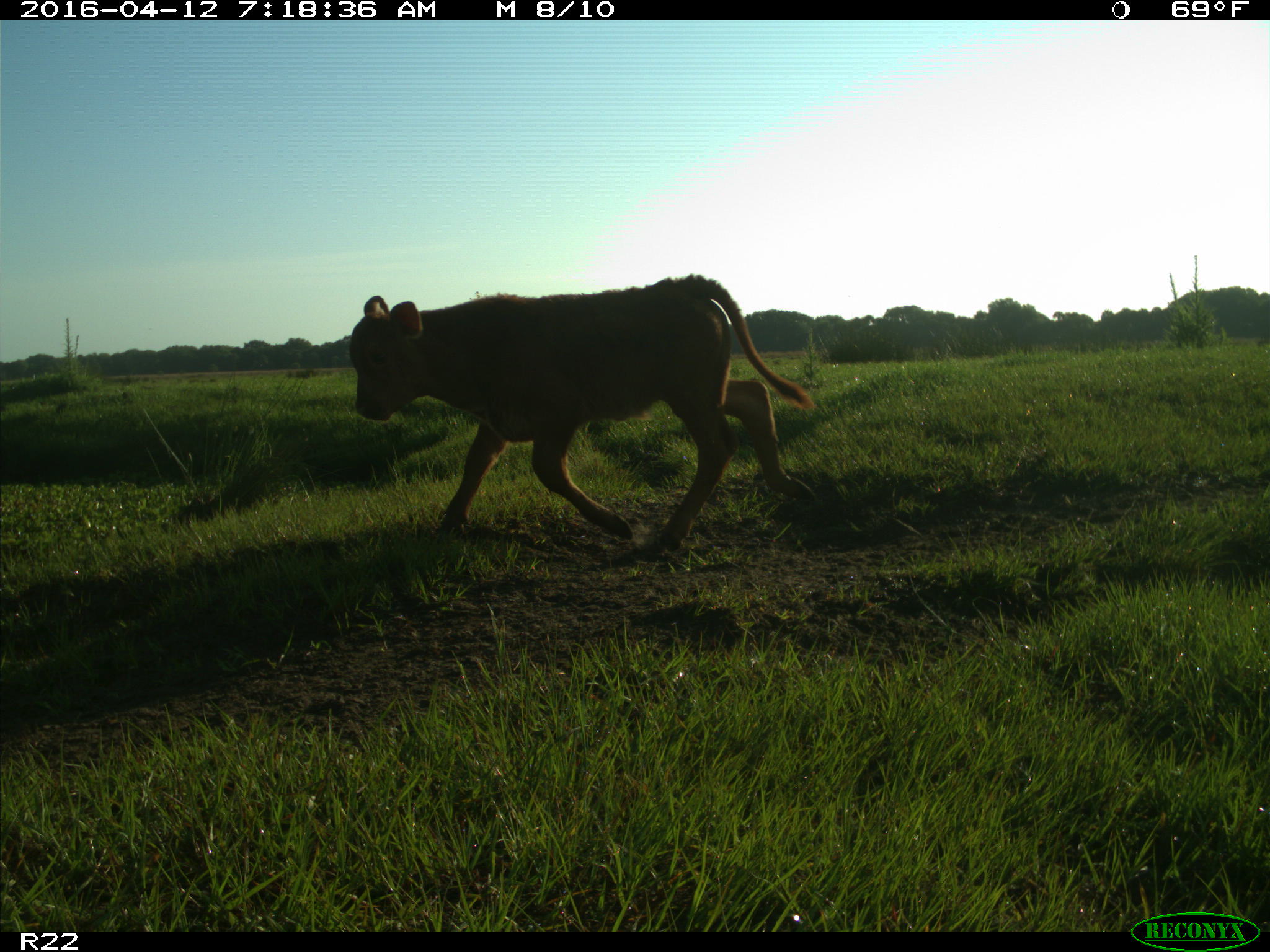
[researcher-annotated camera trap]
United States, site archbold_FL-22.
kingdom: Animalia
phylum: Chordata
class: Mammalia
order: Artiodactyla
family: Bovidae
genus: Bos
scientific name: Bos taurus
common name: domestic cow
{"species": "Bos taurus (domestic cow)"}